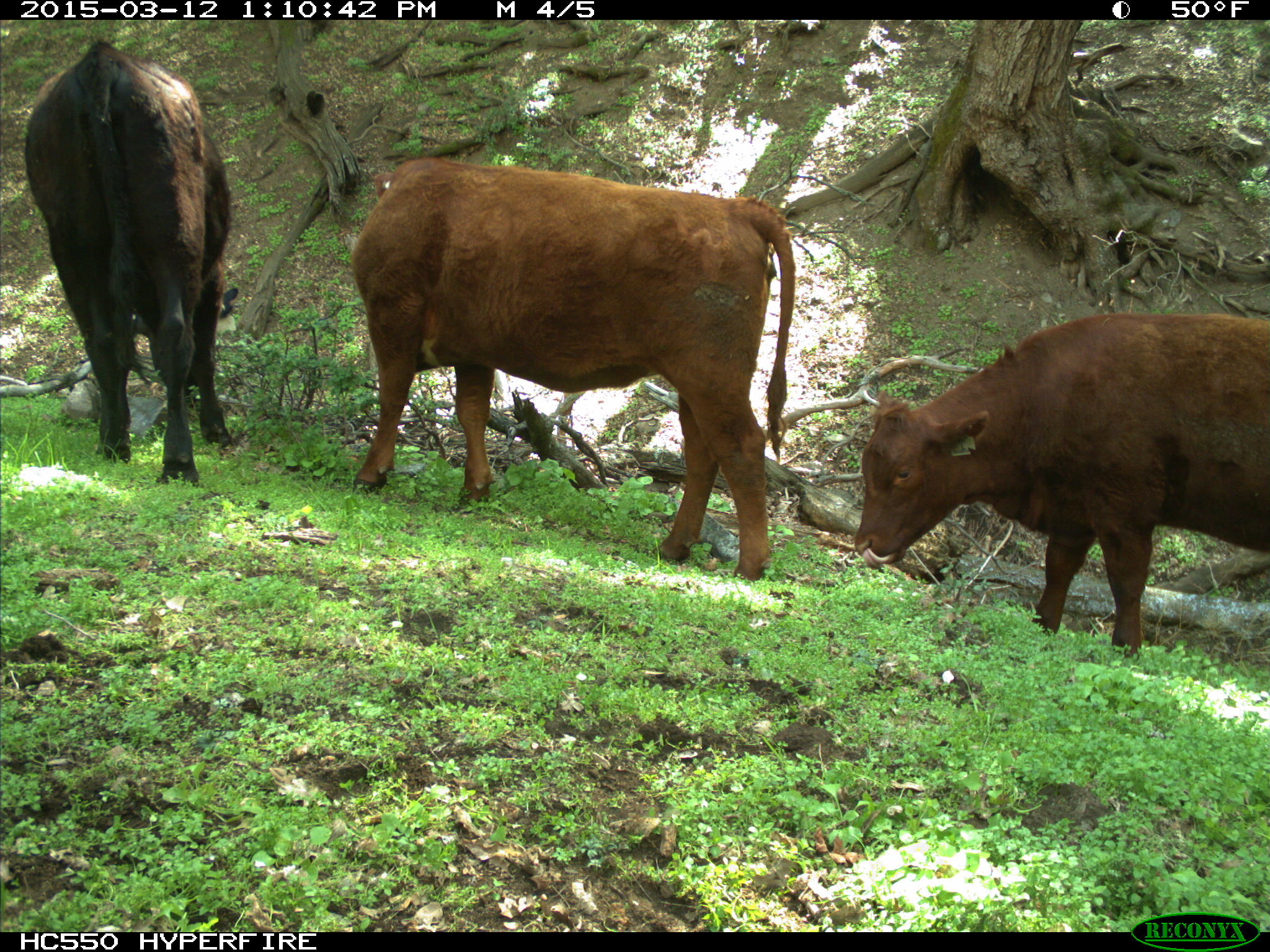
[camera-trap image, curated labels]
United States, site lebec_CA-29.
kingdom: Animalia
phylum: Chordata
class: Mammalia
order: Artiodactyla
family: Bovidae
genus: Bos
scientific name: Bos taurus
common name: domestic cow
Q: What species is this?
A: Bos taurus (domestic cow).